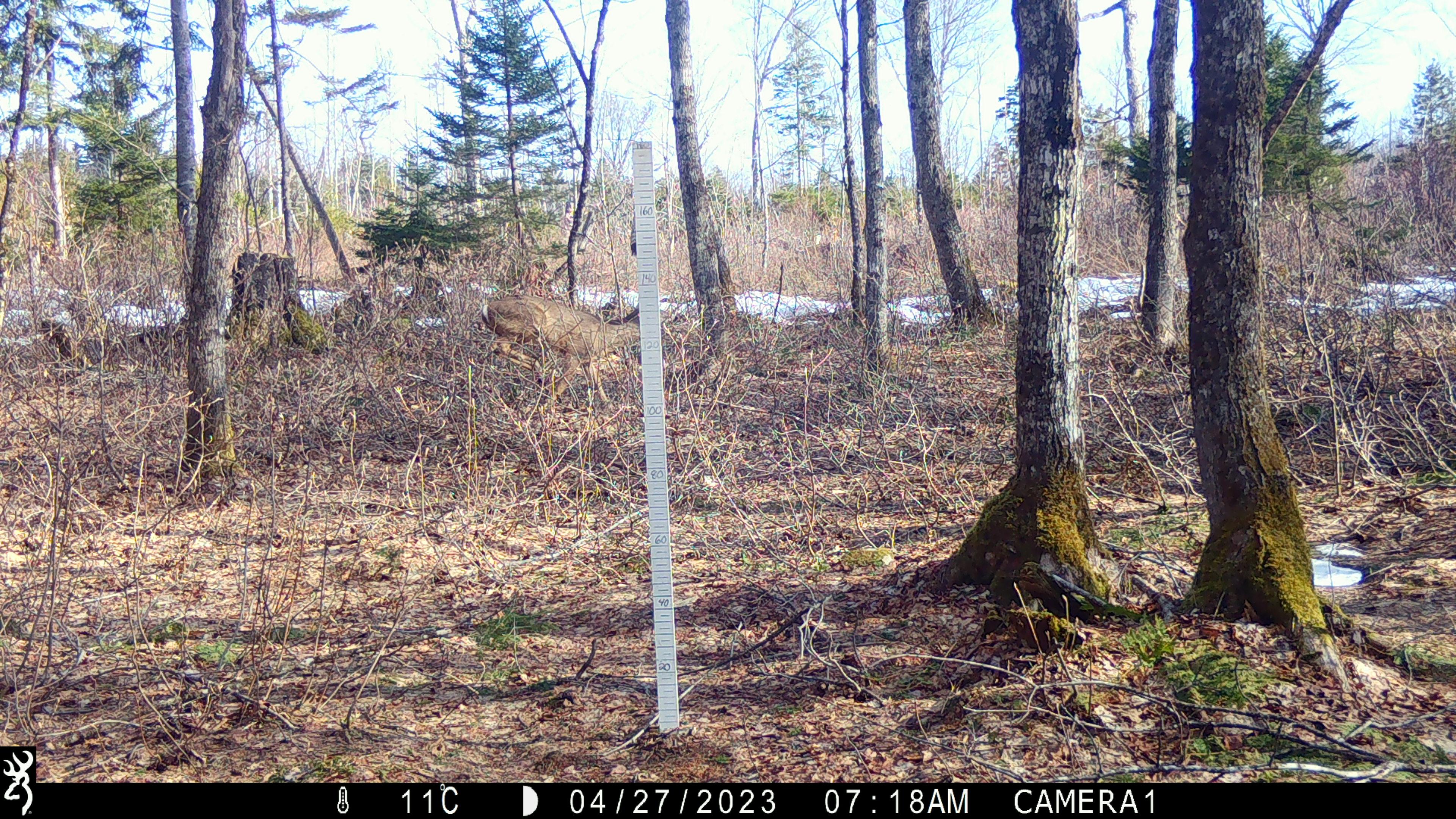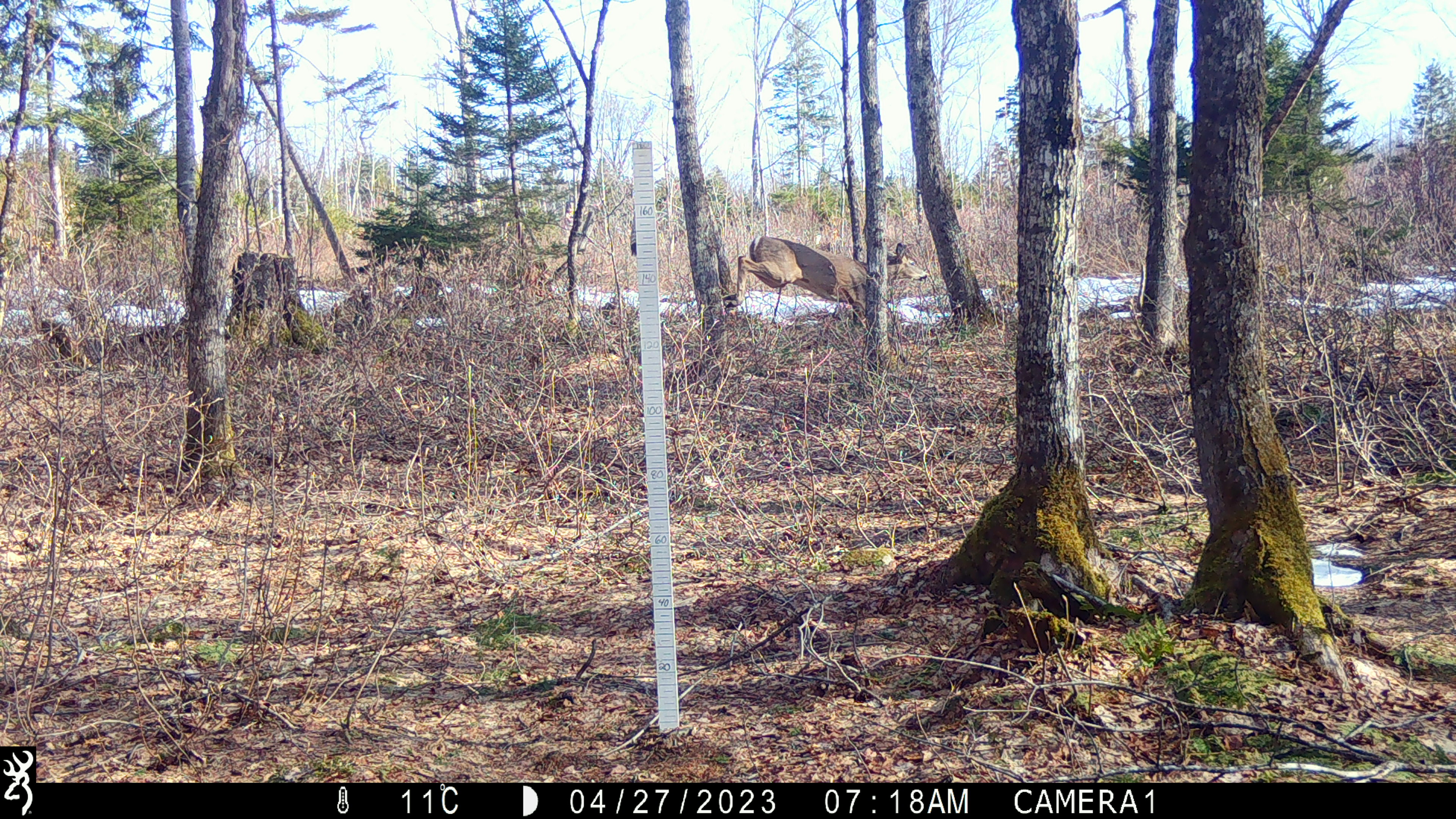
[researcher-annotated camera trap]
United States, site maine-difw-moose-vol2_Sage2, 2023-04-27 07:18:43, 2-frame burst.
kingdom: Animalia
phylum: Chordata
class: Mammalia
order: Artiodactyla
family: Cervidae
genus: Odocoileus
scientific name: Odocoileus virginianus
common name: white-tailed deer